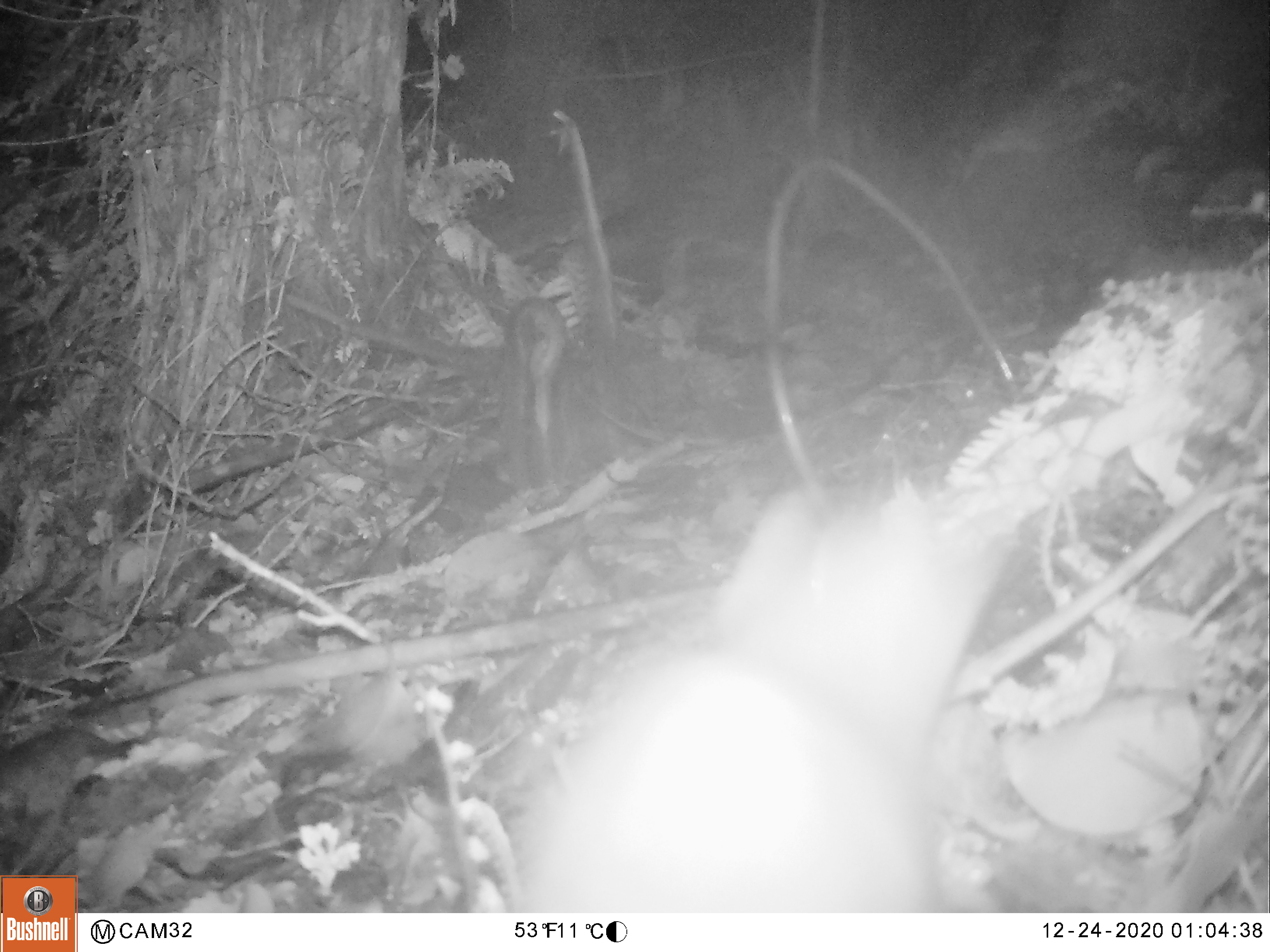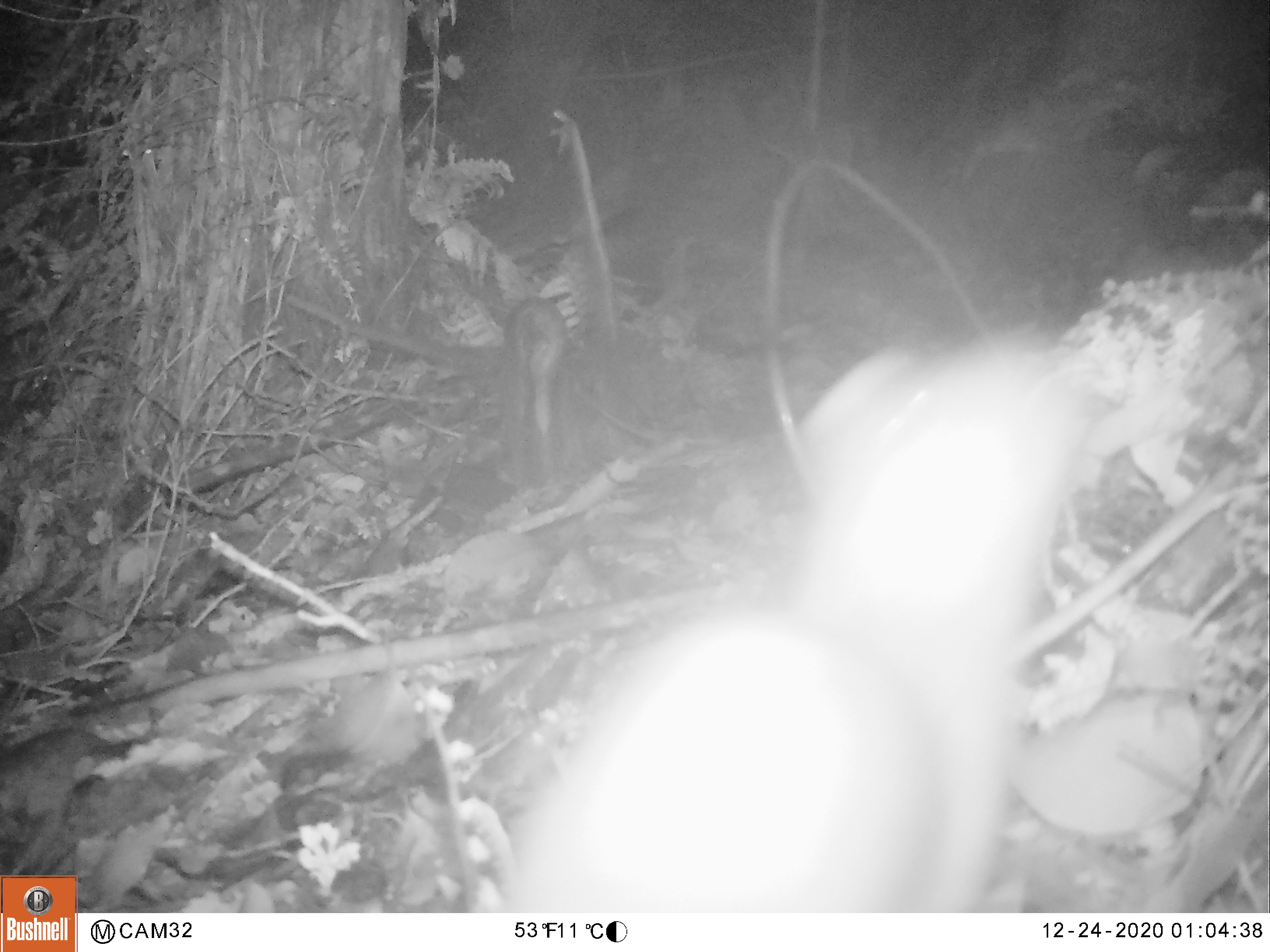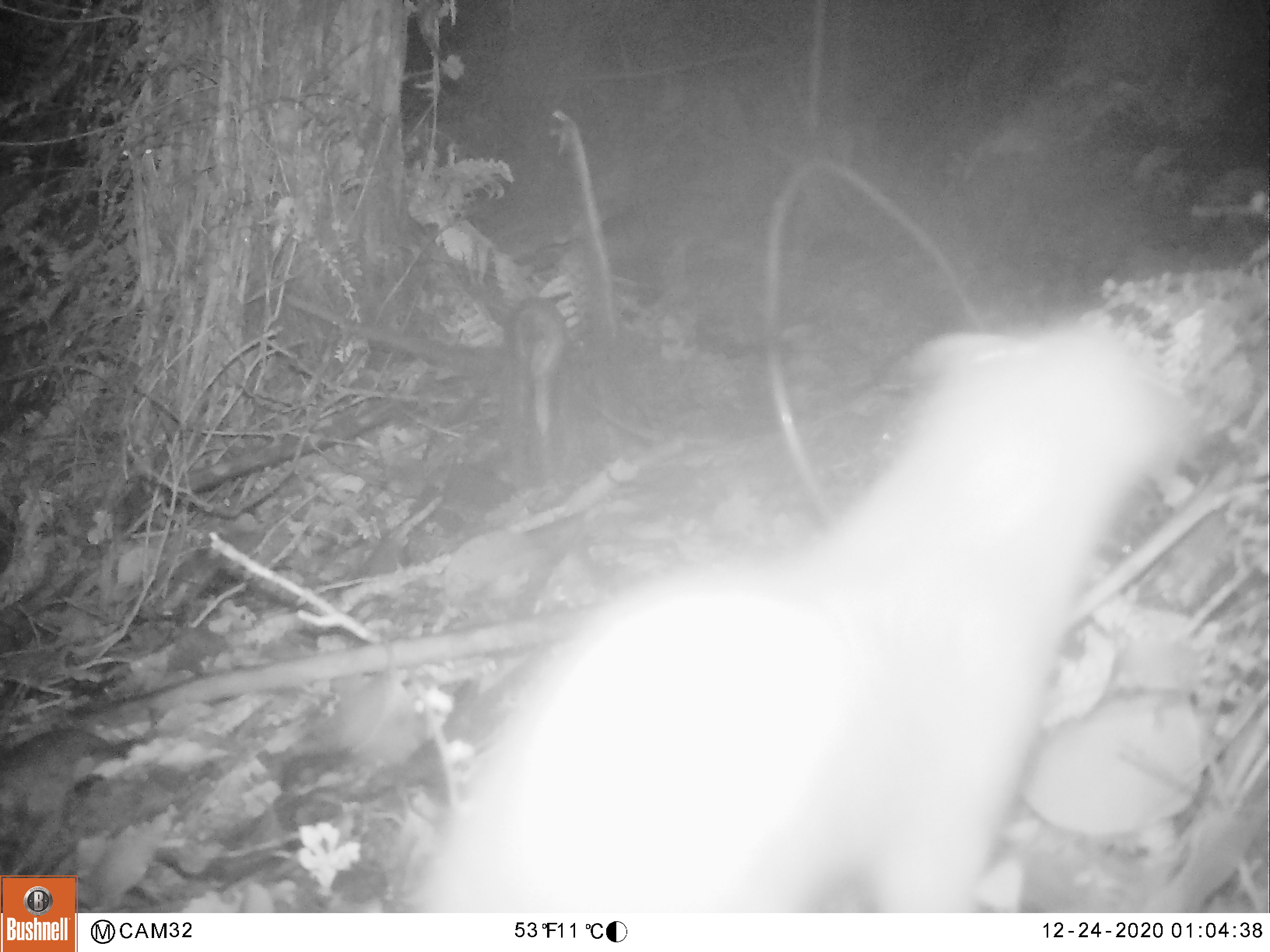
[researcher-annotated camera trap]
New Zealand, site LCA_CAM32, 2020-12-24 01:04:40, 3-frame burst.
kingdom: Animalia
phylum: Chordata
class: Mammalia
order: Carnivora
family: Mustelidae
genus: Mustela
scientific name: Mustela erminea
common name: stoat